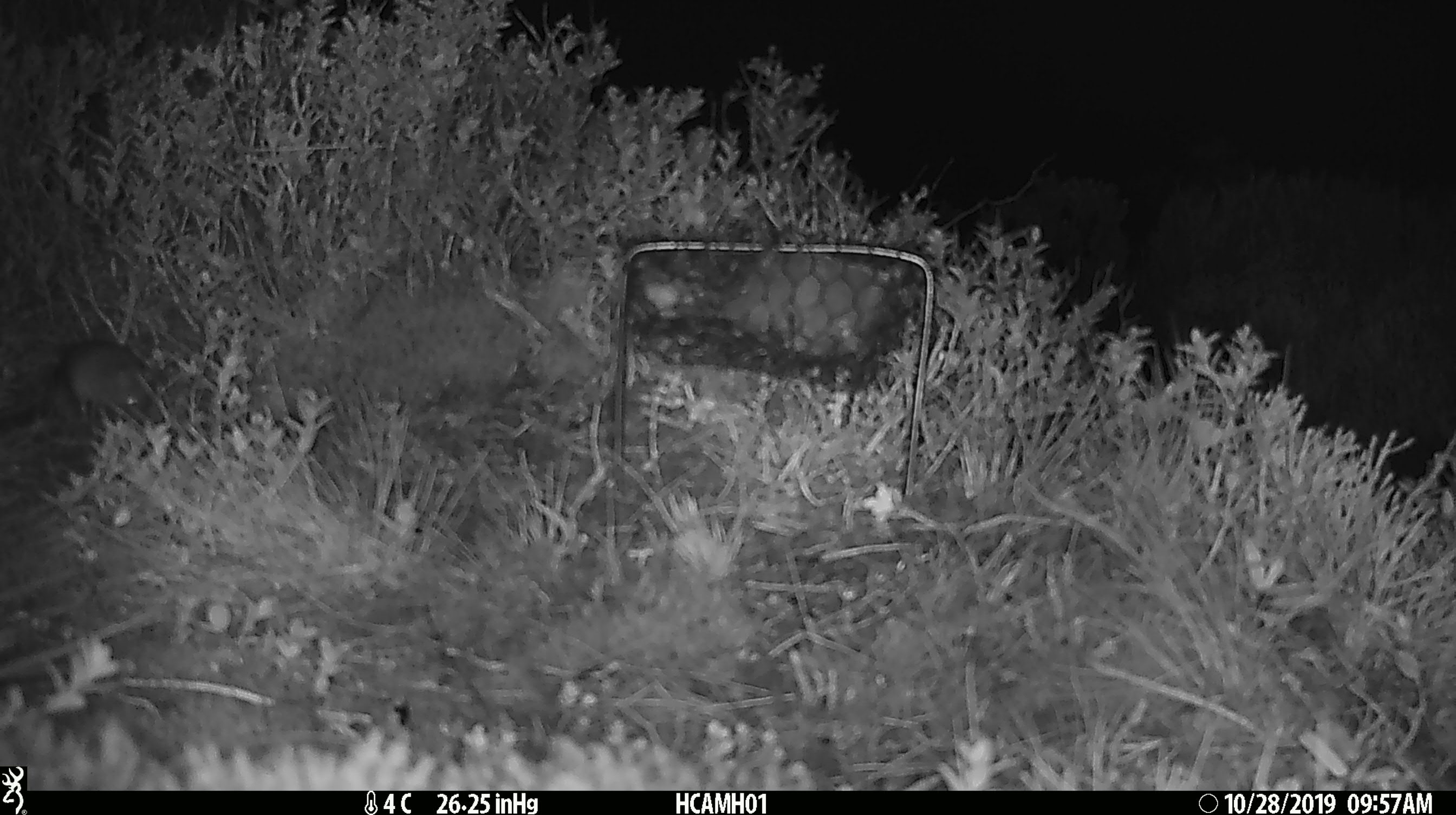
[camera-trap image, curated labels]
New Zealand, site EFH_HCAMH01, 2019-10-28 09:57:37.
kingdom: Animalia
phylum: Chordata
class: Mammalia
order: Rodentia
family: Muridae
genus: Mus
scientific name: Mus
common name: mouse